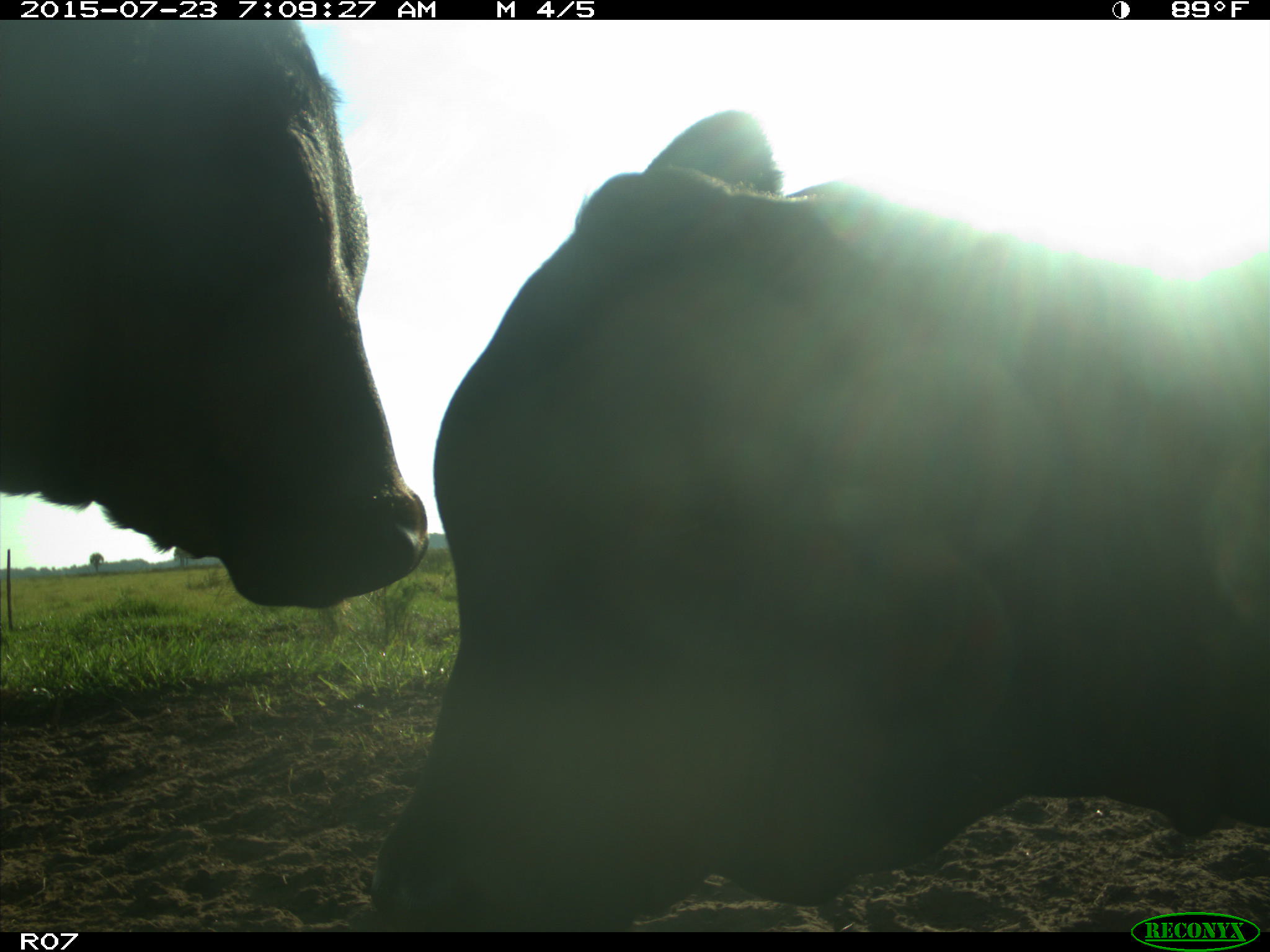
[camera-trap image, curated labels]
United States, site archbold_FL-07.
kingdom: Animalia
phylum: Chordata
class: Mammalia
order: Artiodactyla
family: Bovidae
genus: Bos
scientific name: Bos taurus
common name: domestic cow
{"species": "Bos taurus (domestic cow)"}